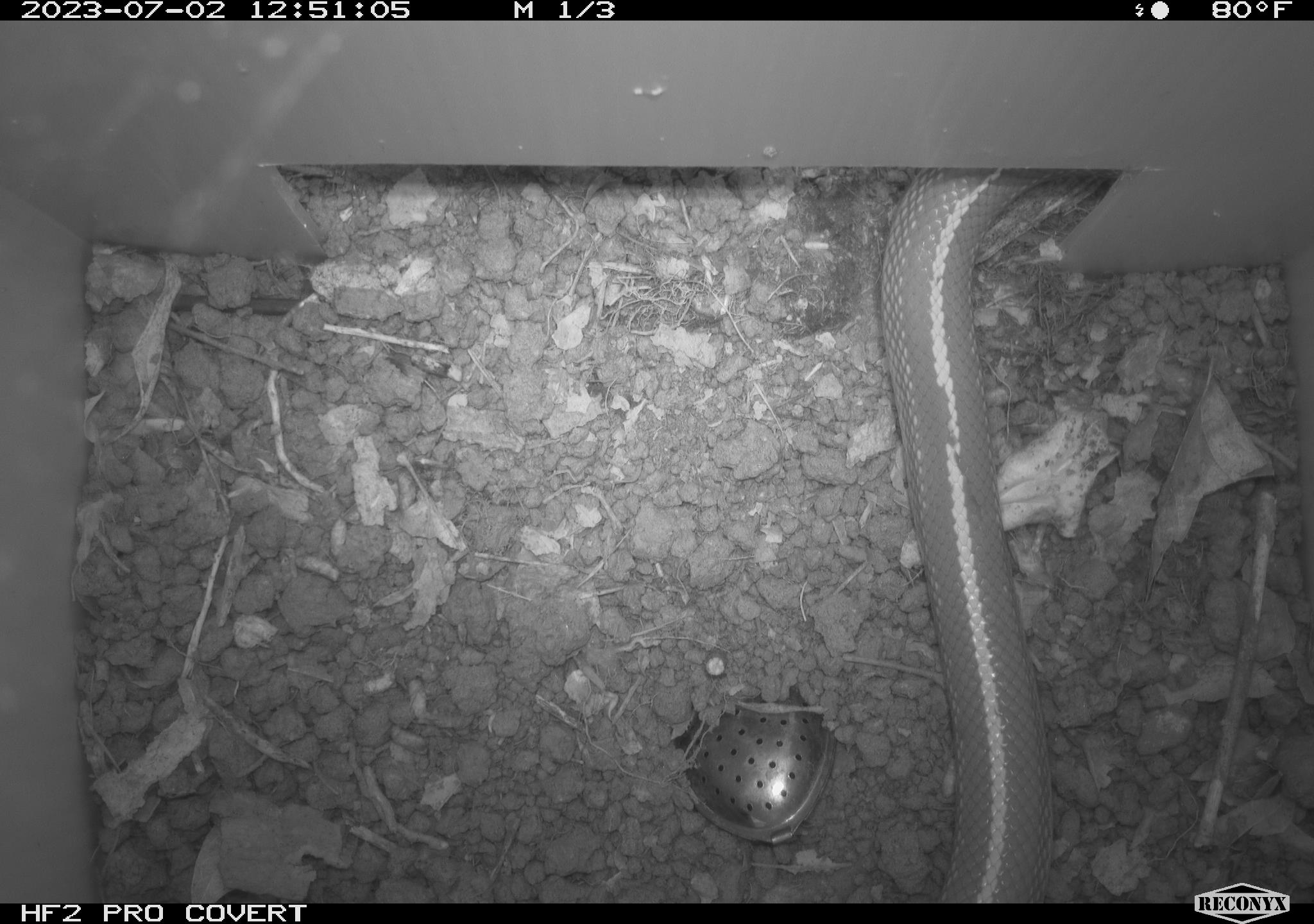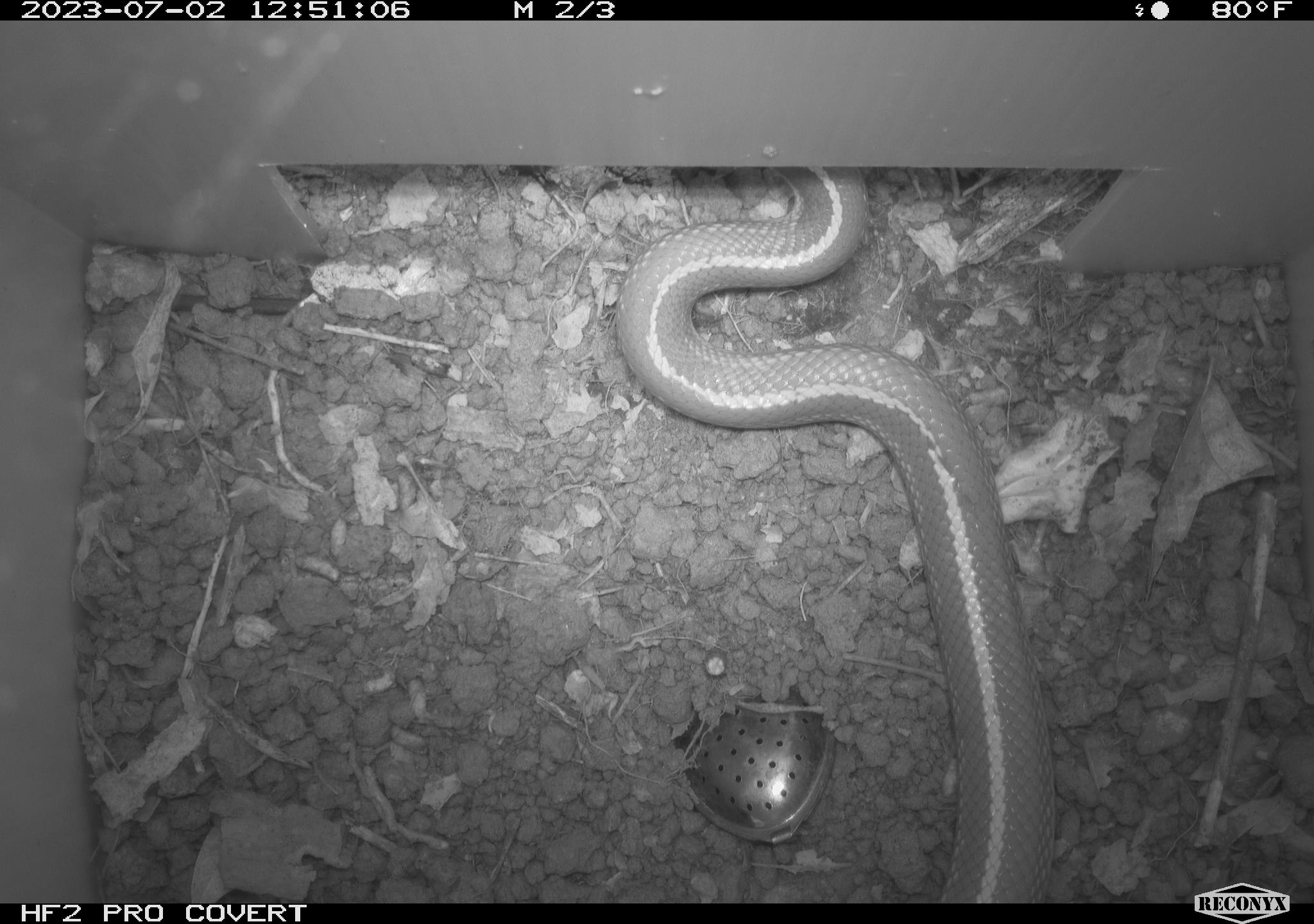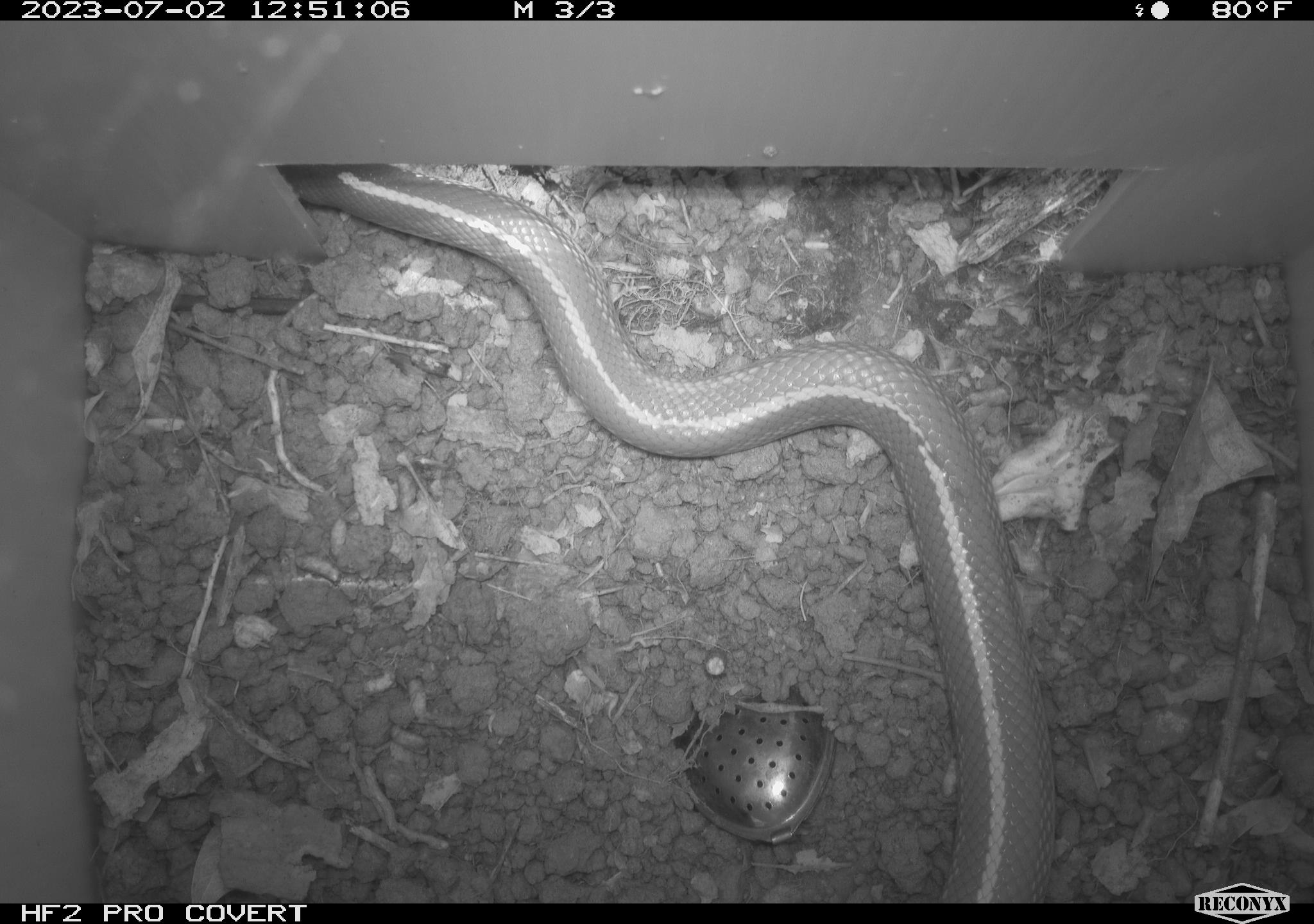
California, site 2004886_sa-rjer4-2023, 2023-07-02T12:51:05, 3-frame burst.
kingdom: Animalia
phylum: Chordata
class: Reptilia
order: Squamata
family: Colubridae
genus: Lampropeltis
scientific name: Lampropeltis californiae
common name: california kingsnake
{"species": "california kingsnake (Lampropeltis californiae)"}